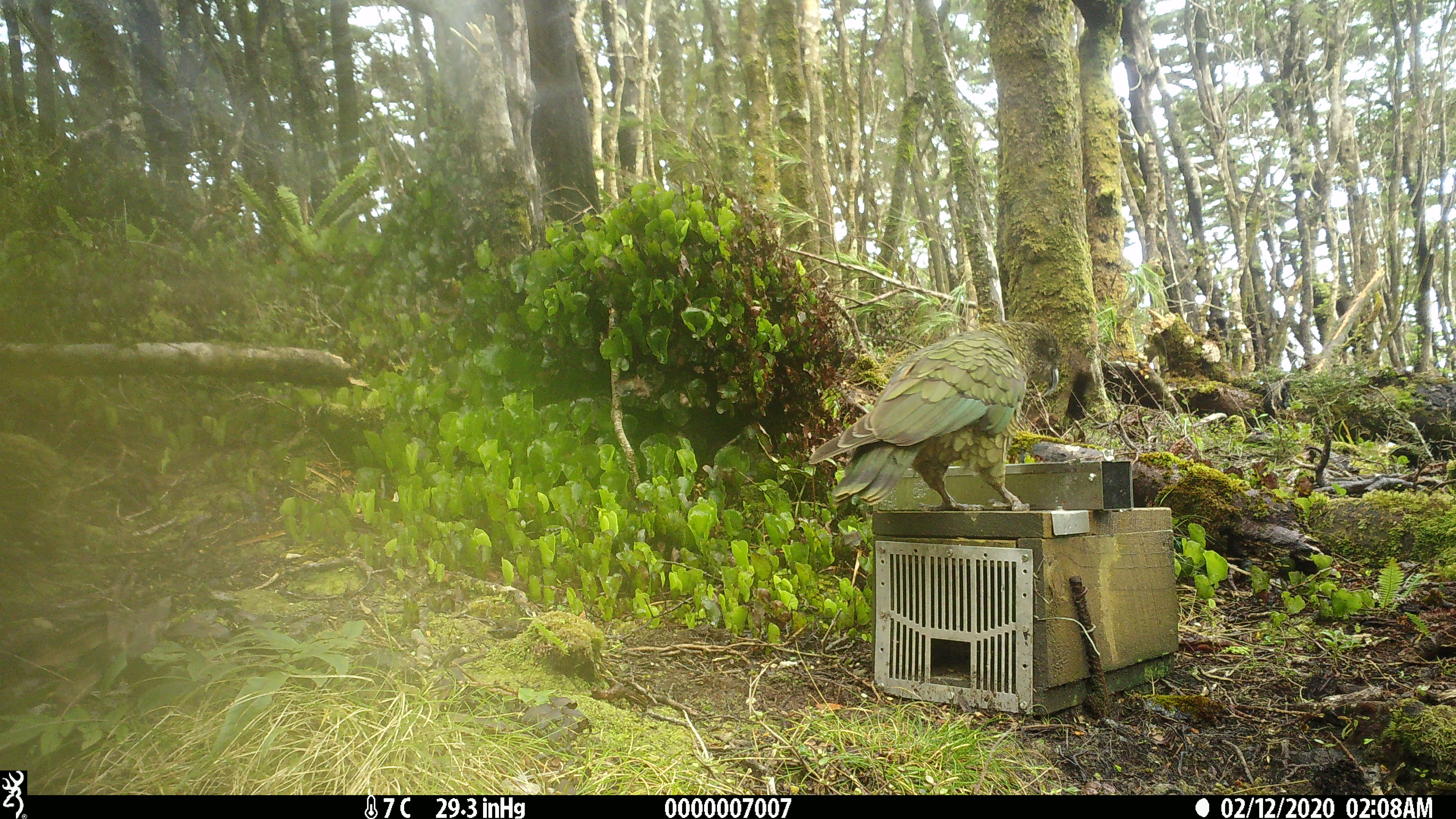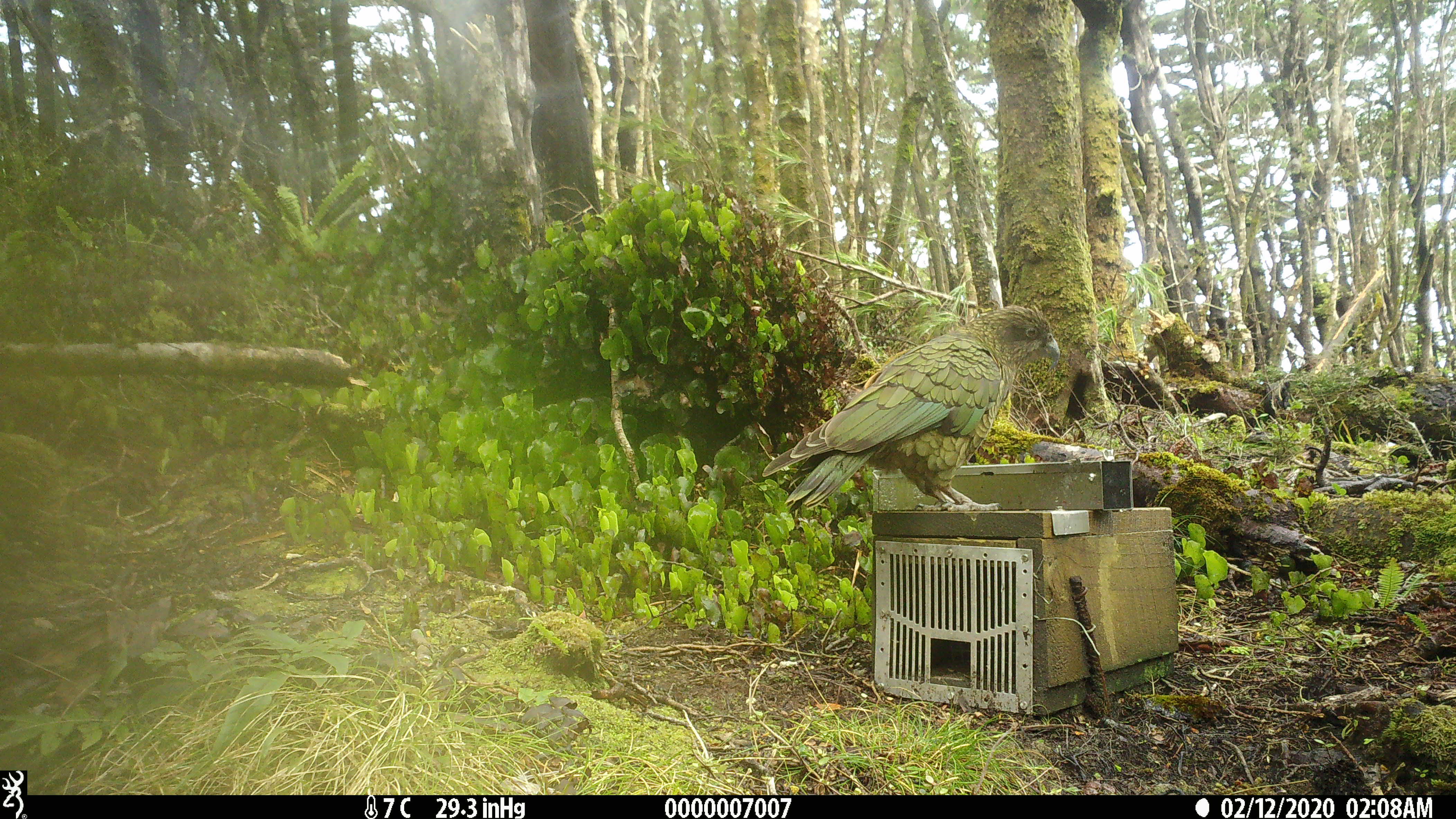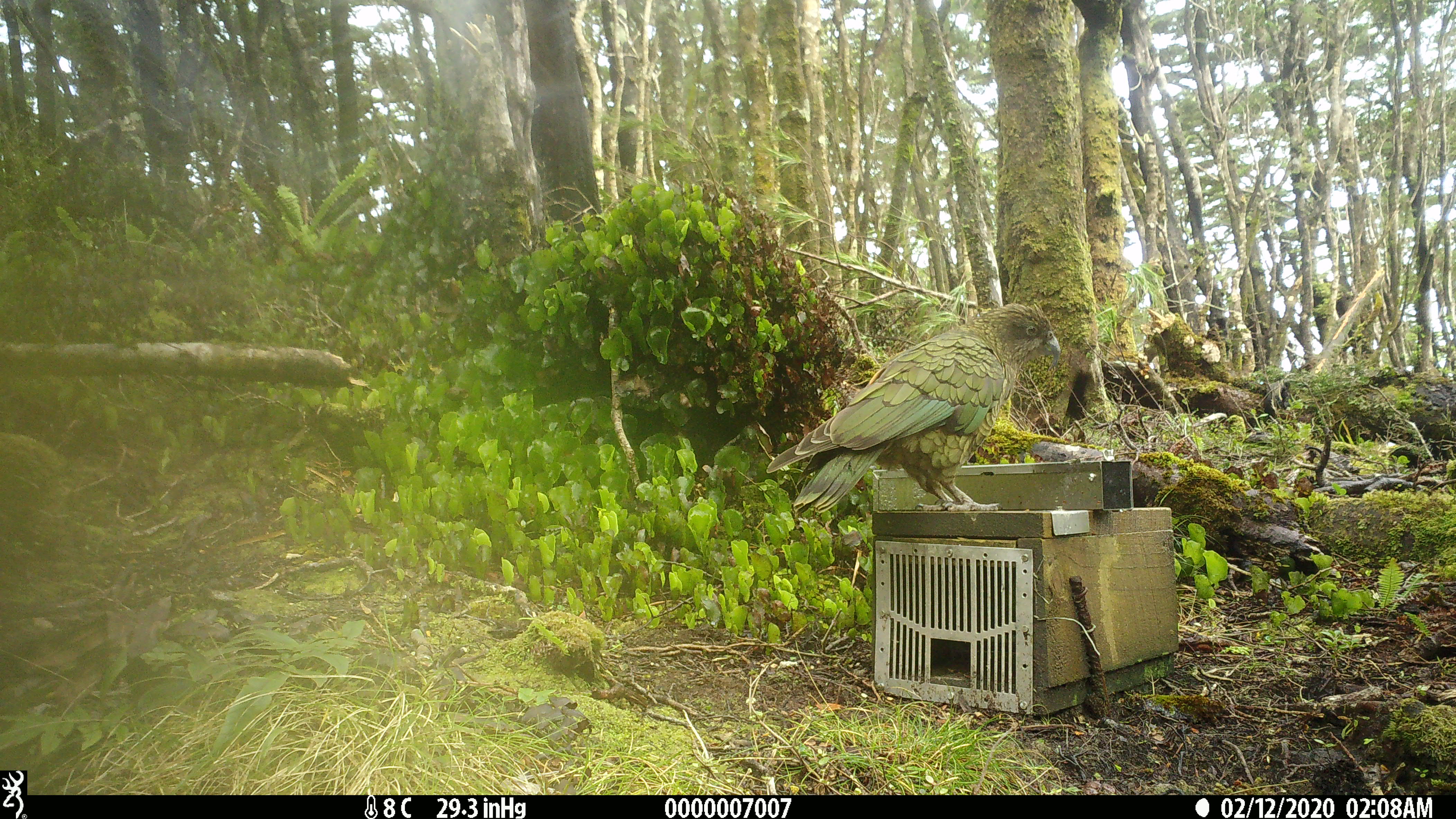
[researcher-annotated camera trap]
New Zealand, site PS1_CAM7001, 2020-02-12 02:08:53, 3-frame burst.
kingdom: Animalia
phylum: Chordata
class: Aves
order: Psittaciformes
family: Strigopidae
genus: Nestor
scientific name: Nestor notabilis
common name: kea